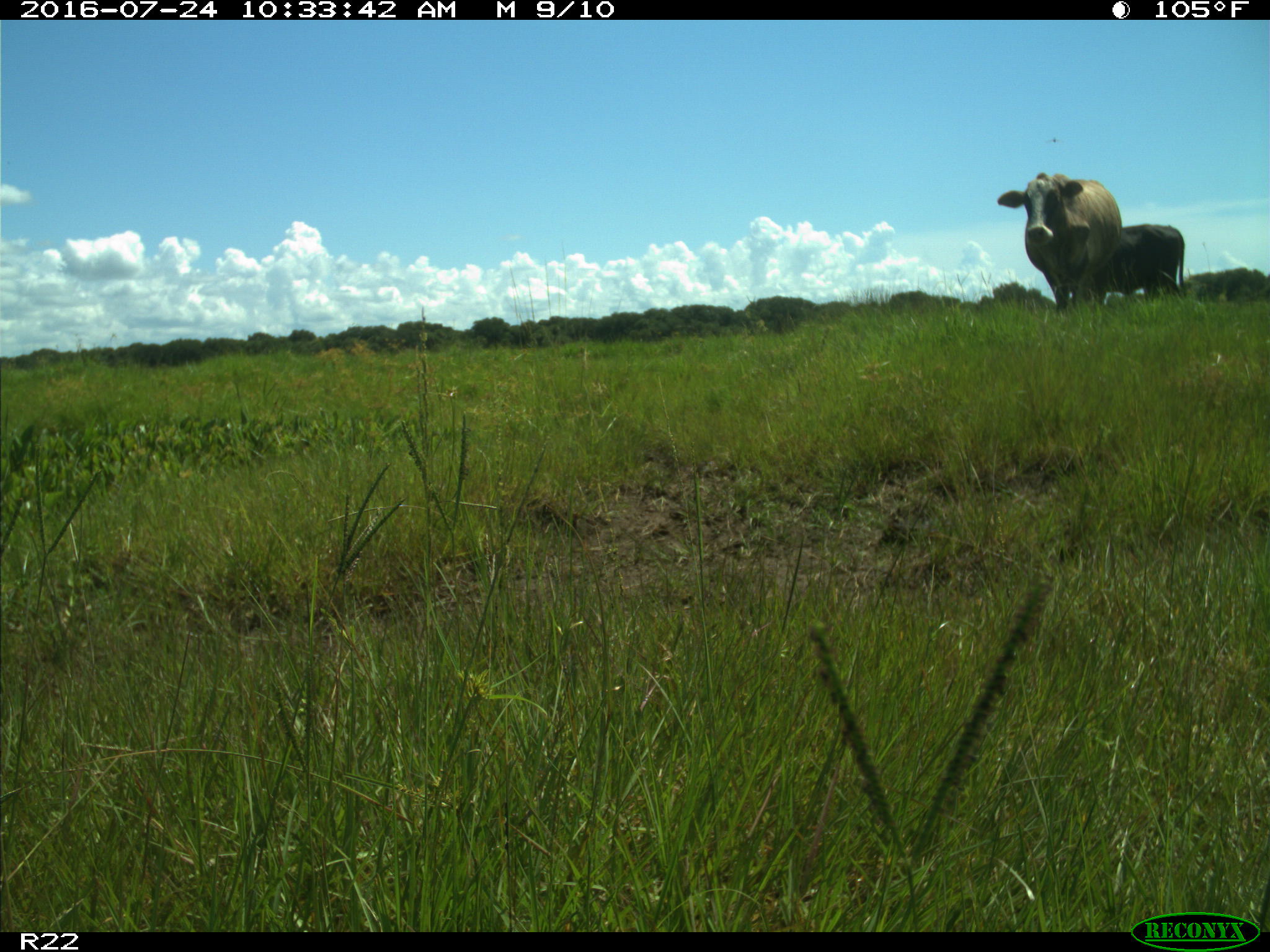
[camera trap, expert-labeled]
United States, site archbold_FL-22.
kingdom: Animalia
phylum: Chordata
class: Mammalia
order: Artiodactyla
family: Bovidae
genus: Bos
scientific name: Bos taurus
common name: domestic cow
Bos taurus (domestic cow).